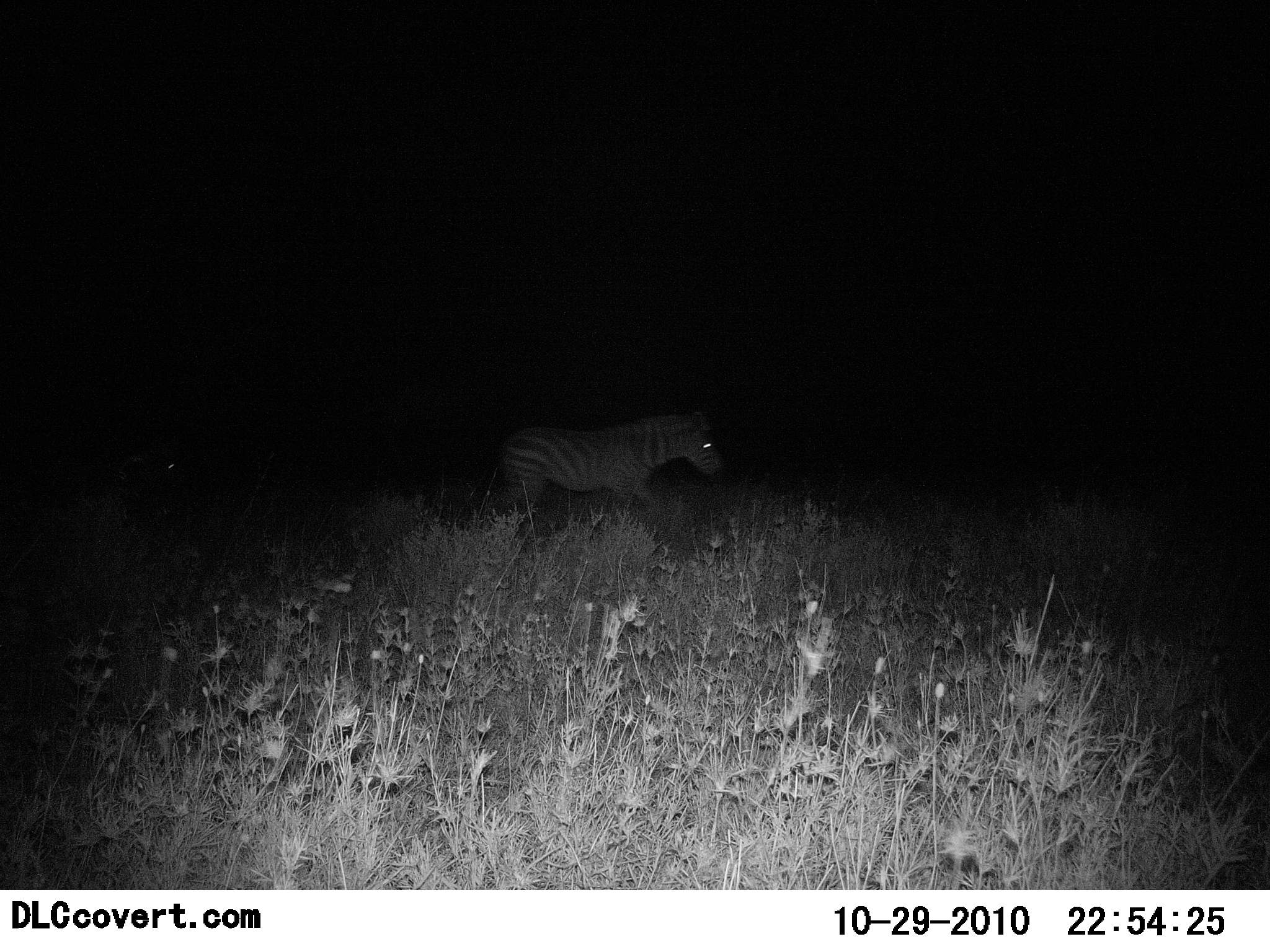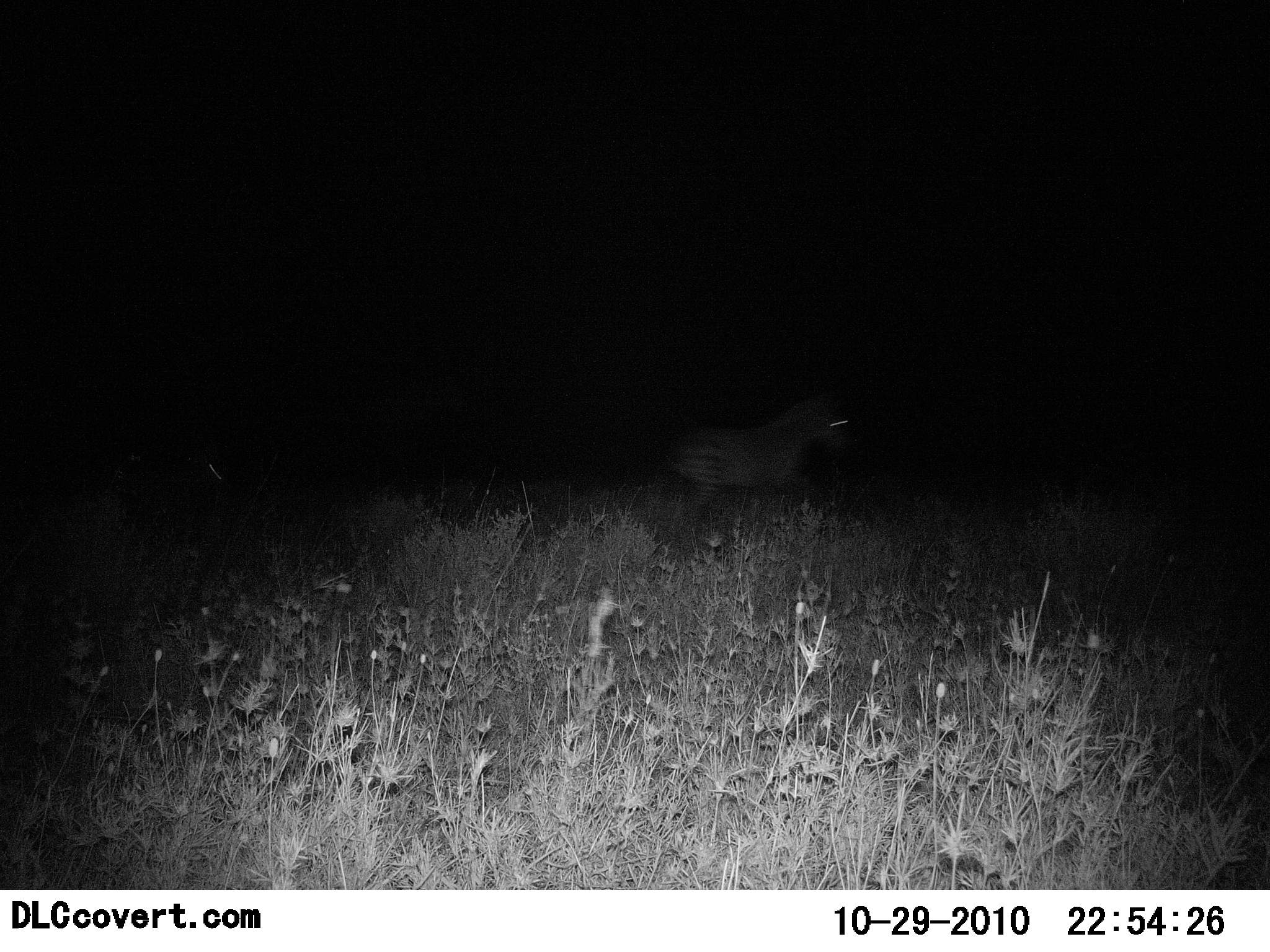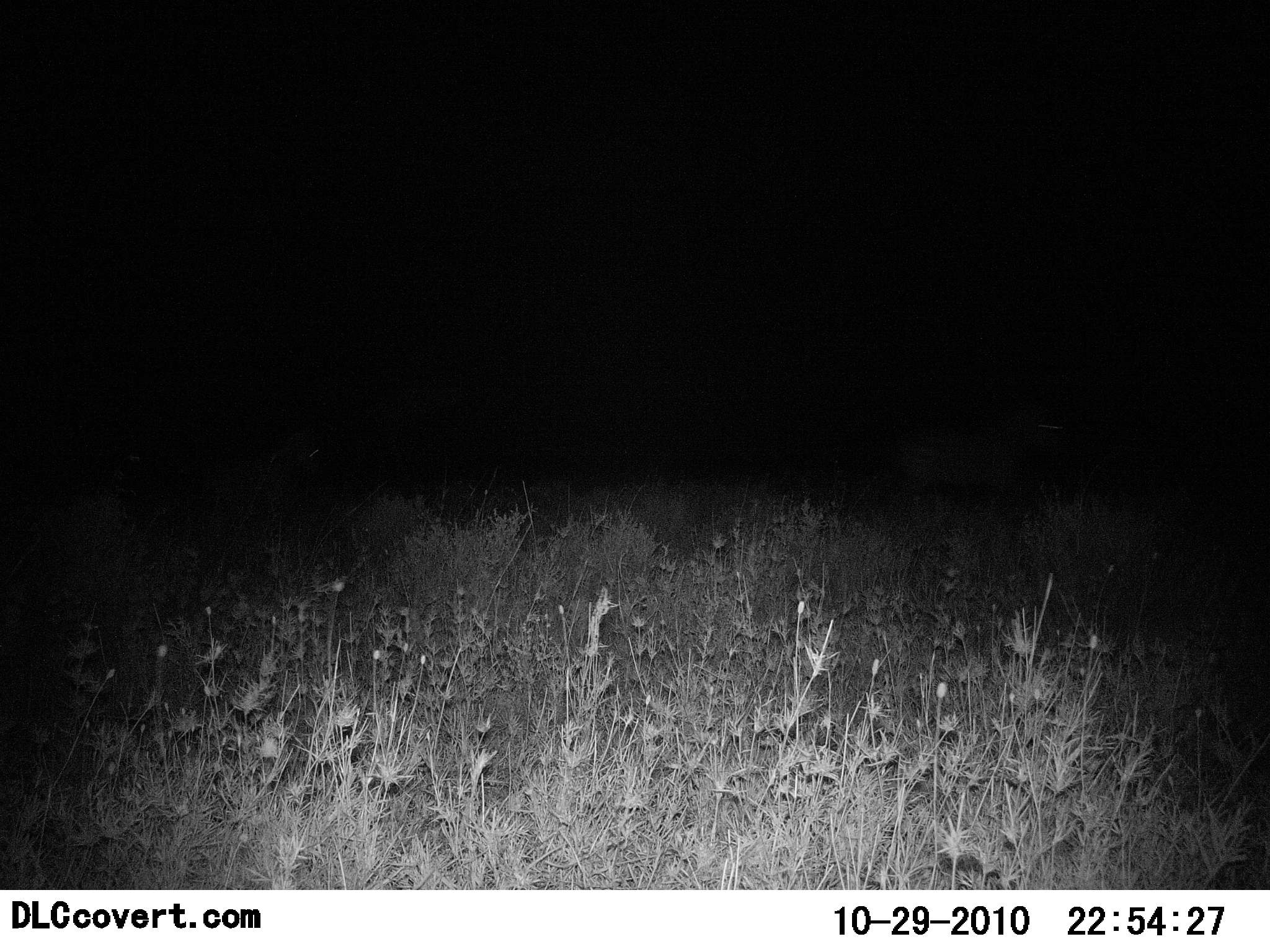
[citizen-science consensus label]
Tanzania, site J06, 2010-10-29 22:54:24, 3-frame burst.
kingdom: Animalia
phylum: Chordata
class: Mammalia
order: Perissodactyla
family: Equidae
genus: Equus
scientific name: Equus quagga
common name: plains zebra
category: zebra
Zebra (plains zebra) (Equus quagga), count 1. Behavior (volunteer vote fractions): standing 4%, resting 0%, moving 100%, interacting 0%. Young present (vote fraction): 0%. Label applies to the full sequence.